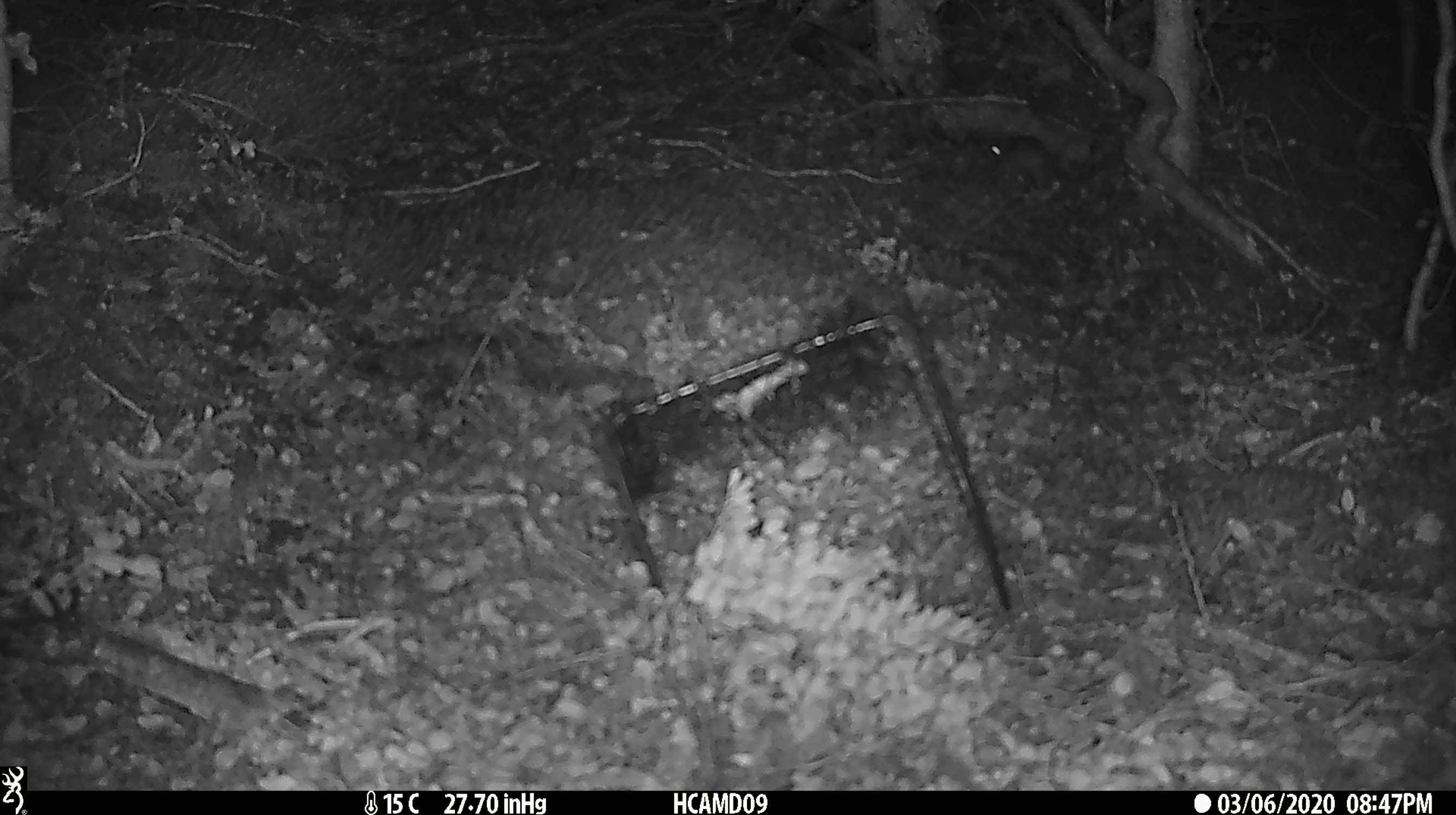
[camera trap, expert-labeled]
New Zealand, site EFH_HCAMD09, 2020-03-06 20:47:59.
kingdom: Animalia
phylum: Chordata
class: Mammalia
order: Rodentia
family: Muridae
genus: Mus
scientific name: Mus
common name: mouse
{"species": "mouse (Mus)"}